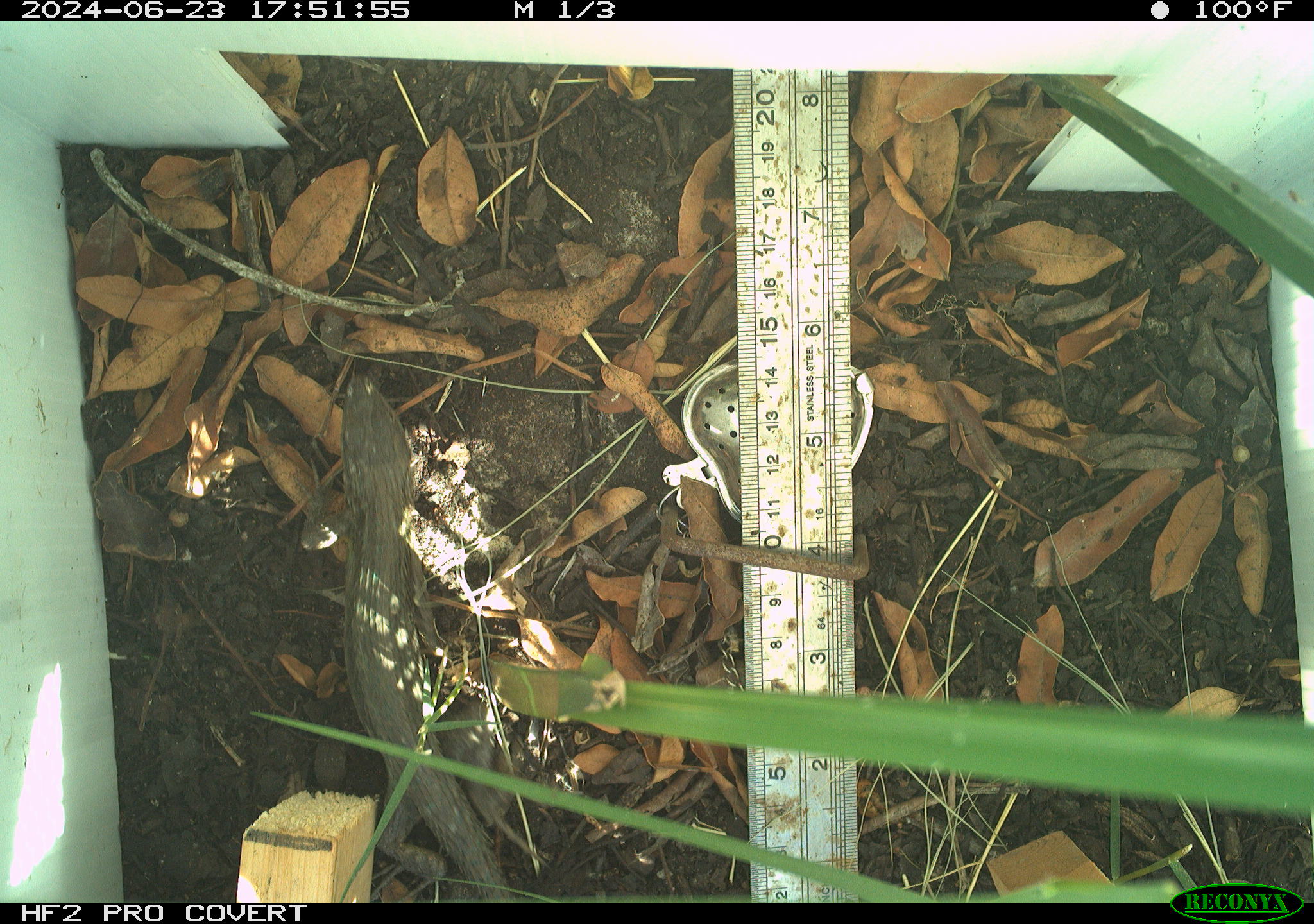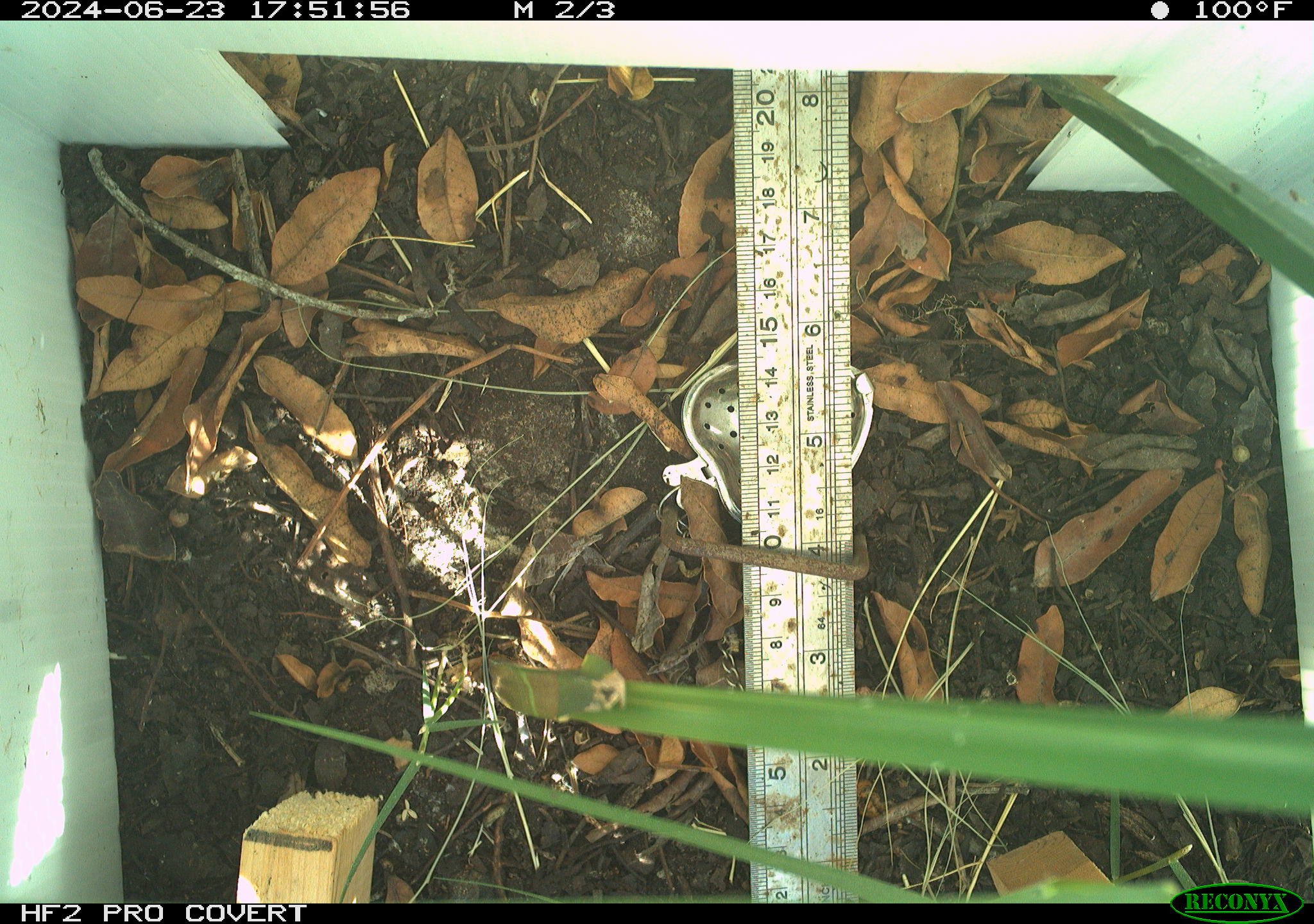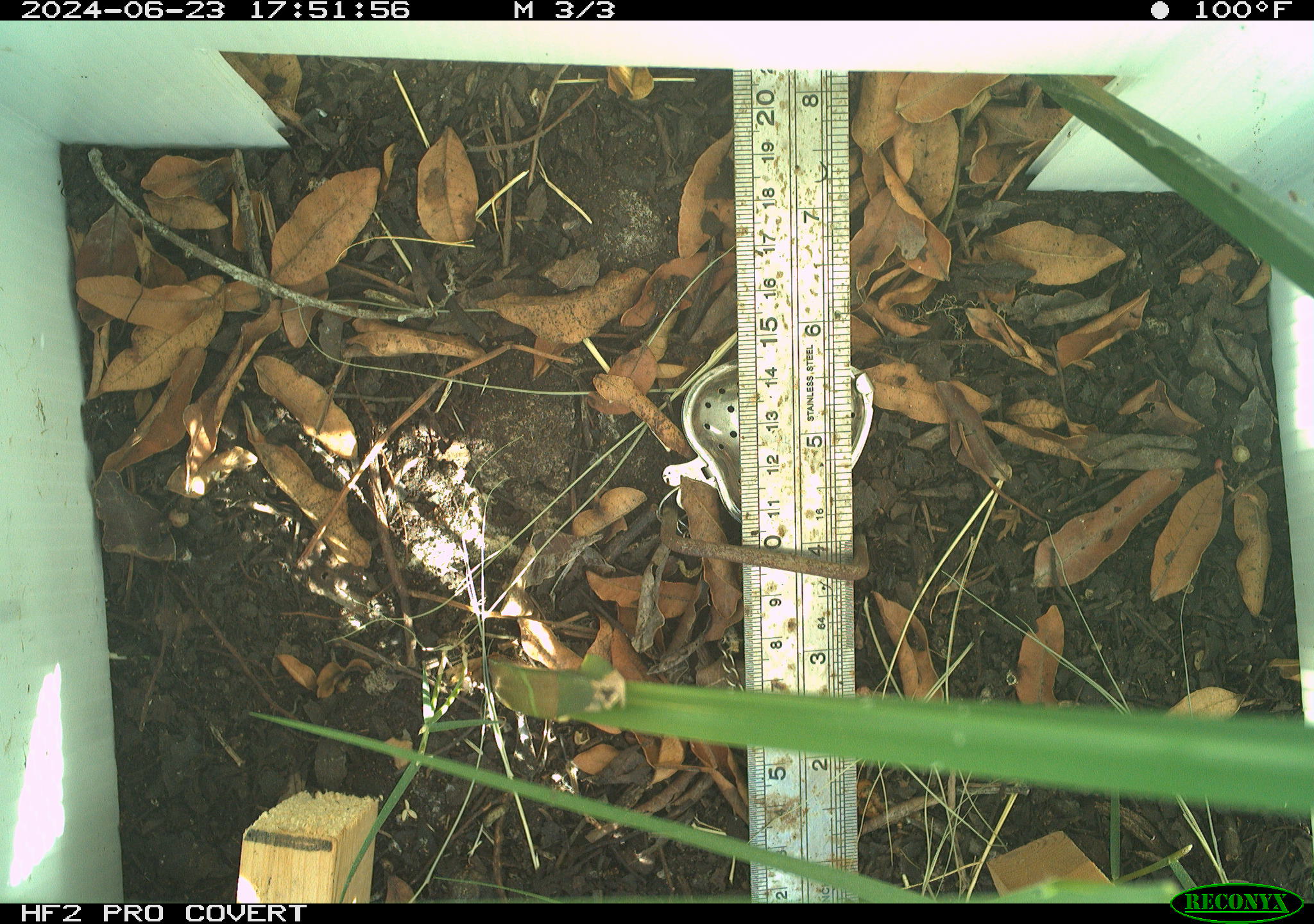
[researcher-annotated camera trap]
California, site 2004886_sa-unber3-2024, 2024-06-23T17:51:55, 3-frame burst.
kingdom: Animalia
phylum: Chordata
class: Reptilia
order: Squamata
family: Phrynosomatidae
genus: Sceloporus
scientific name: Sceloporus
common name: spiny lizards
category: sceloporus species